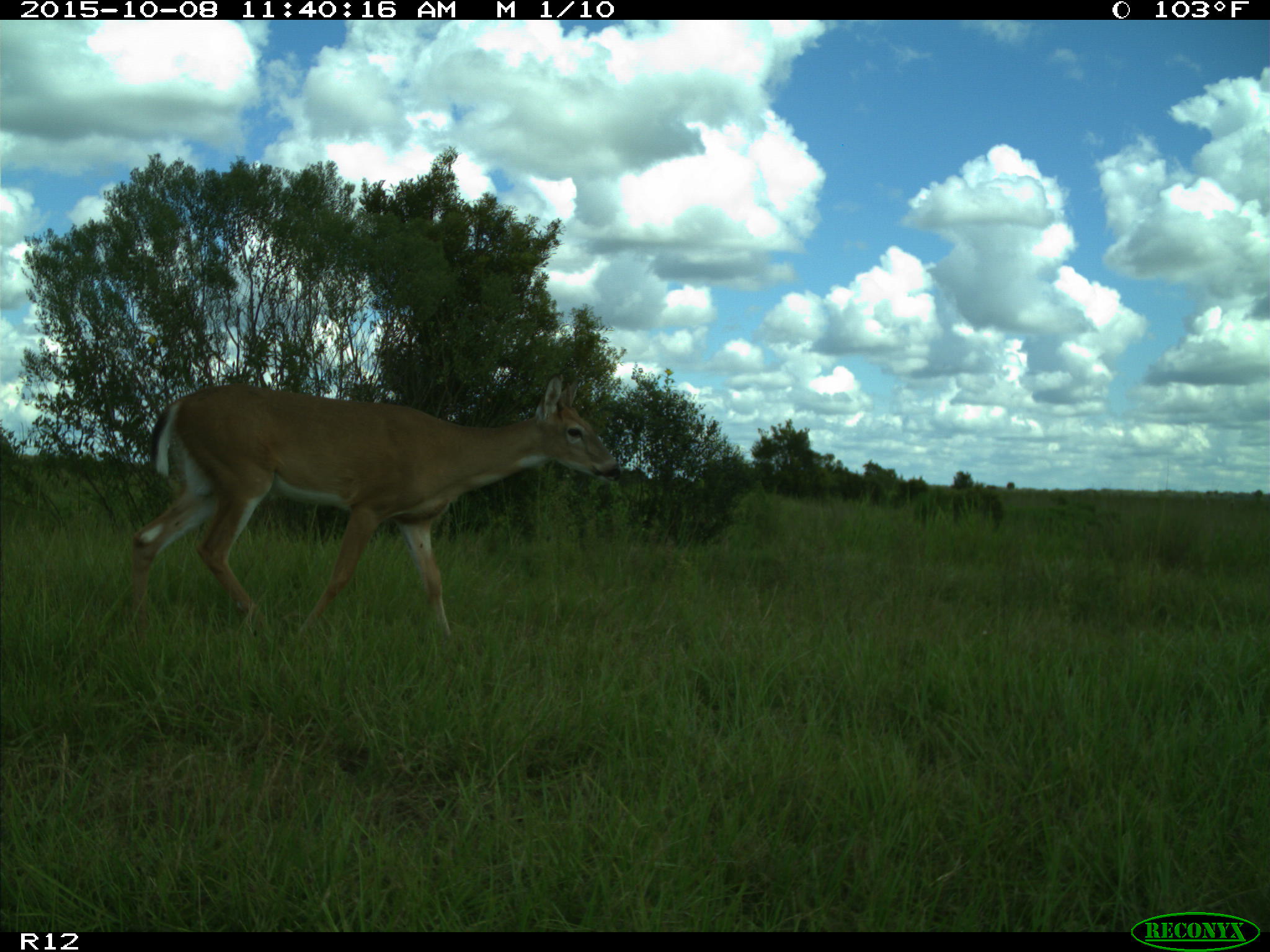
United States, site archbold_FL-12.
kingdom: Animalia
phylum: Chordata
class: Mammalia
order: Artiodactyla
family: Cervidae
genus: Odocoileus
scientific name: Odocoileus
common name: deer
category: unidentified deer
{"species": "unidentified deer (deer) (Odocoileus)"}